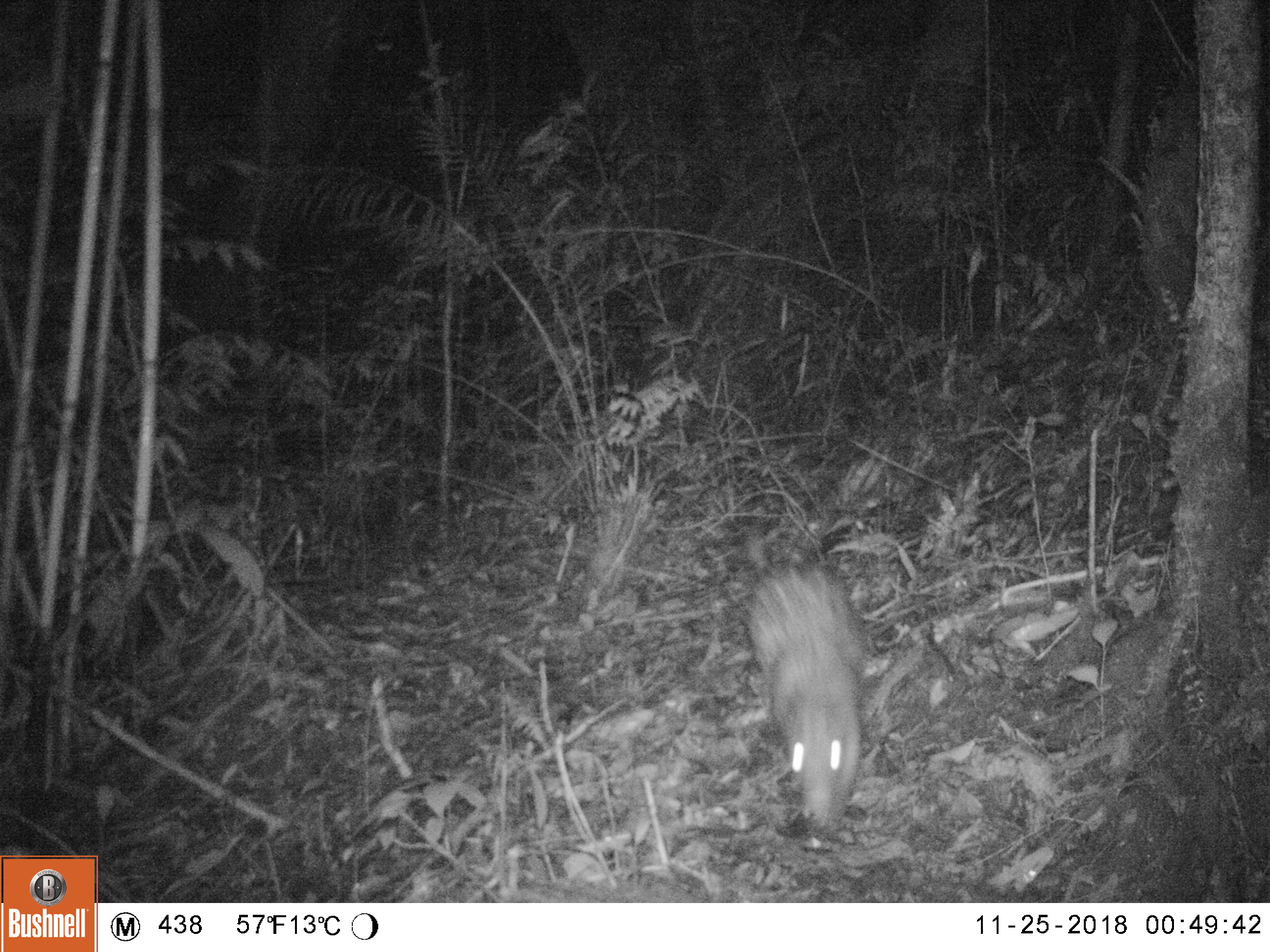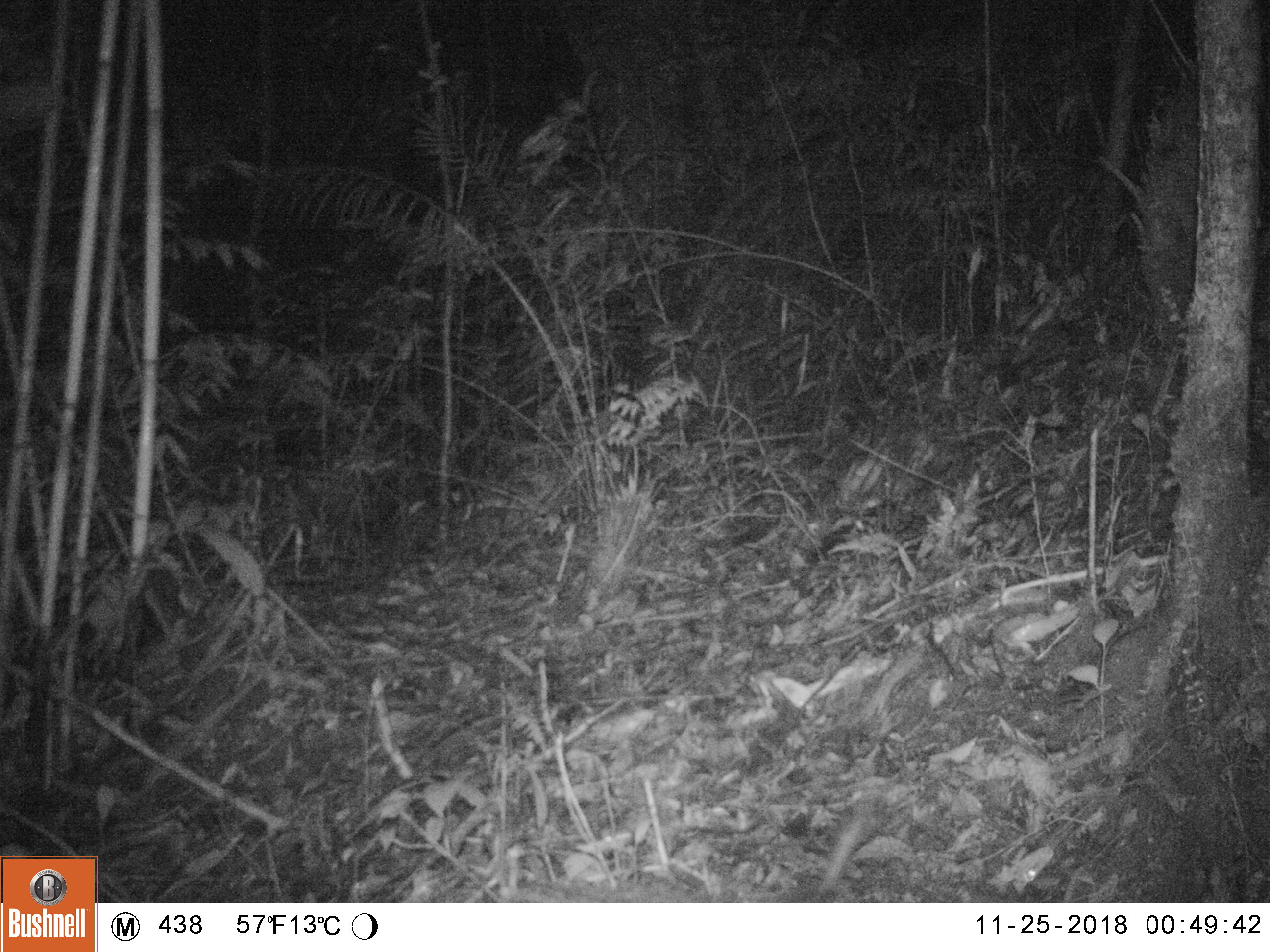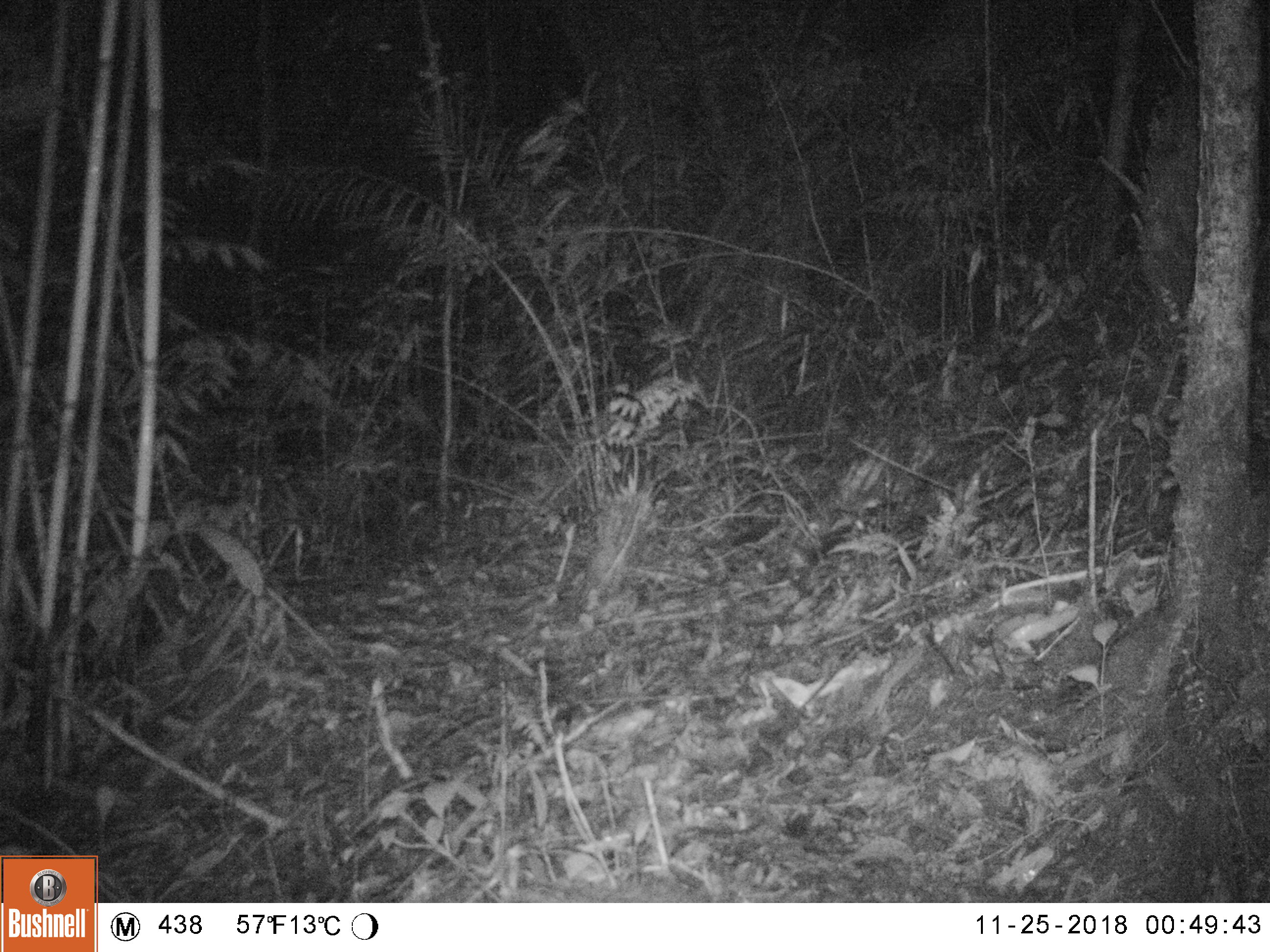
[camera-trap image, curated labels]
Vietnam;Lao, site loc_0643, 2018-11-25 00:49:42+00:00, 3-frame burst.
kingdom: Animalia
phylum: Chordata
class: Mammalia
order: Rodentia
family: Hystricidae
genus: Atherurus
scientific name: Atherurus macrourus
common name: asiatic brush-tailed porcupine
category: asiatic brush tailed porcupine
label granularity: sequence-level